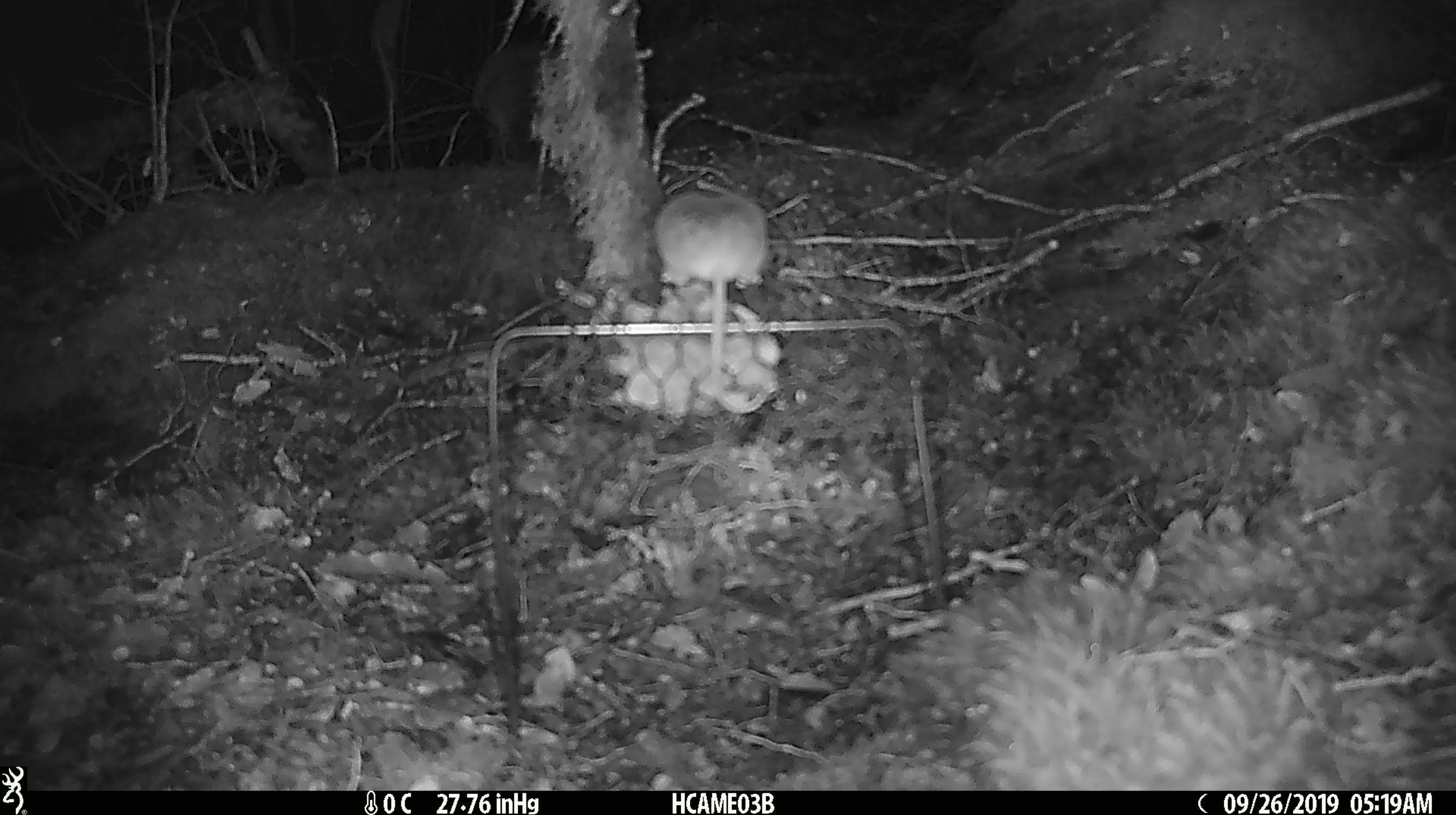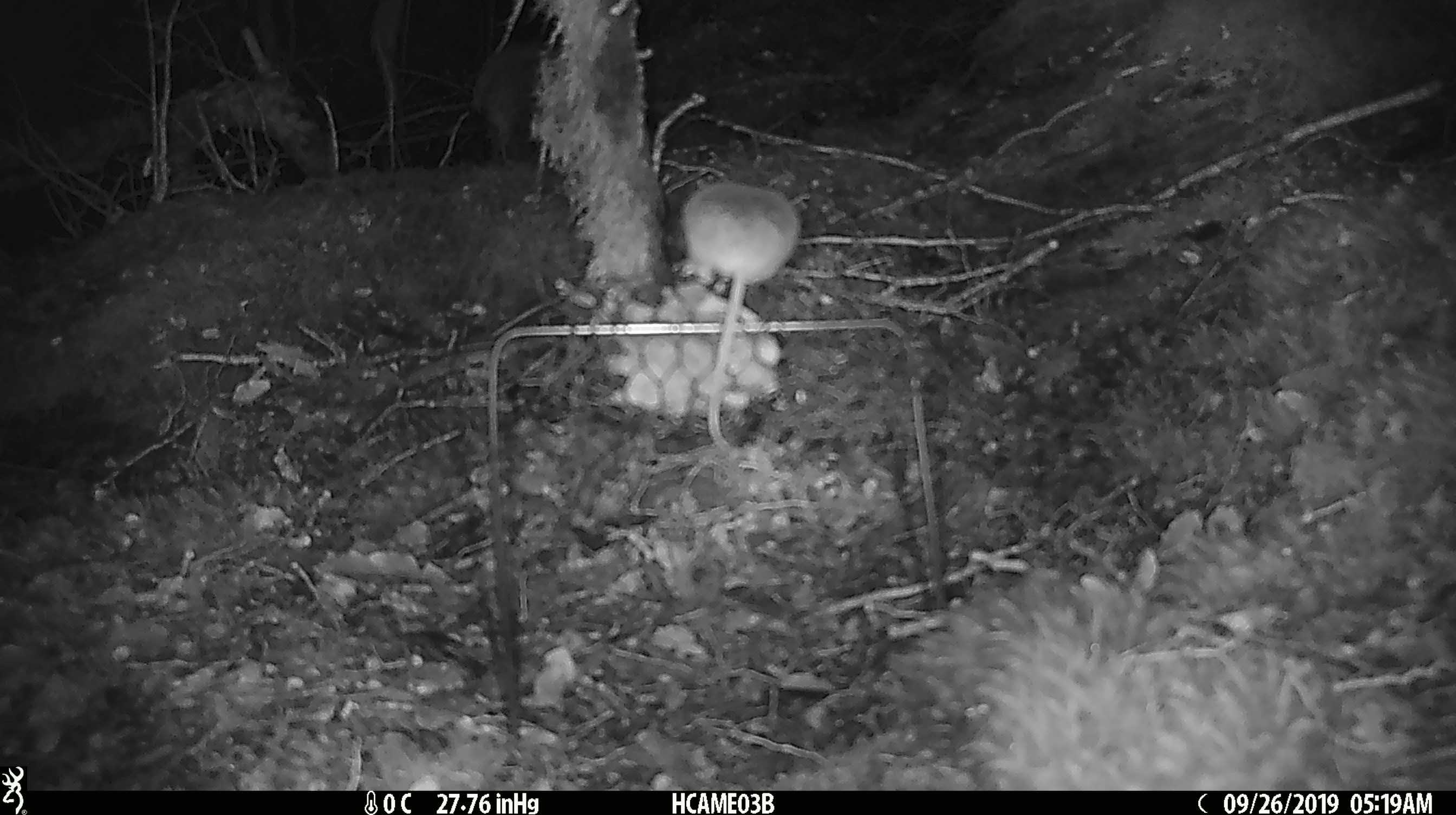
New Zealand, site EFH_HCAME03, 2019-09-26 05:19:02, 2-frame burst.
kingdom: Animalia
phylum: Chordata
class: Mammalia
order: Rodentia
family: Muridae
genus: Mus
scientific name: Mus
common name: mouse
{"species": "mouse (Mus)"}